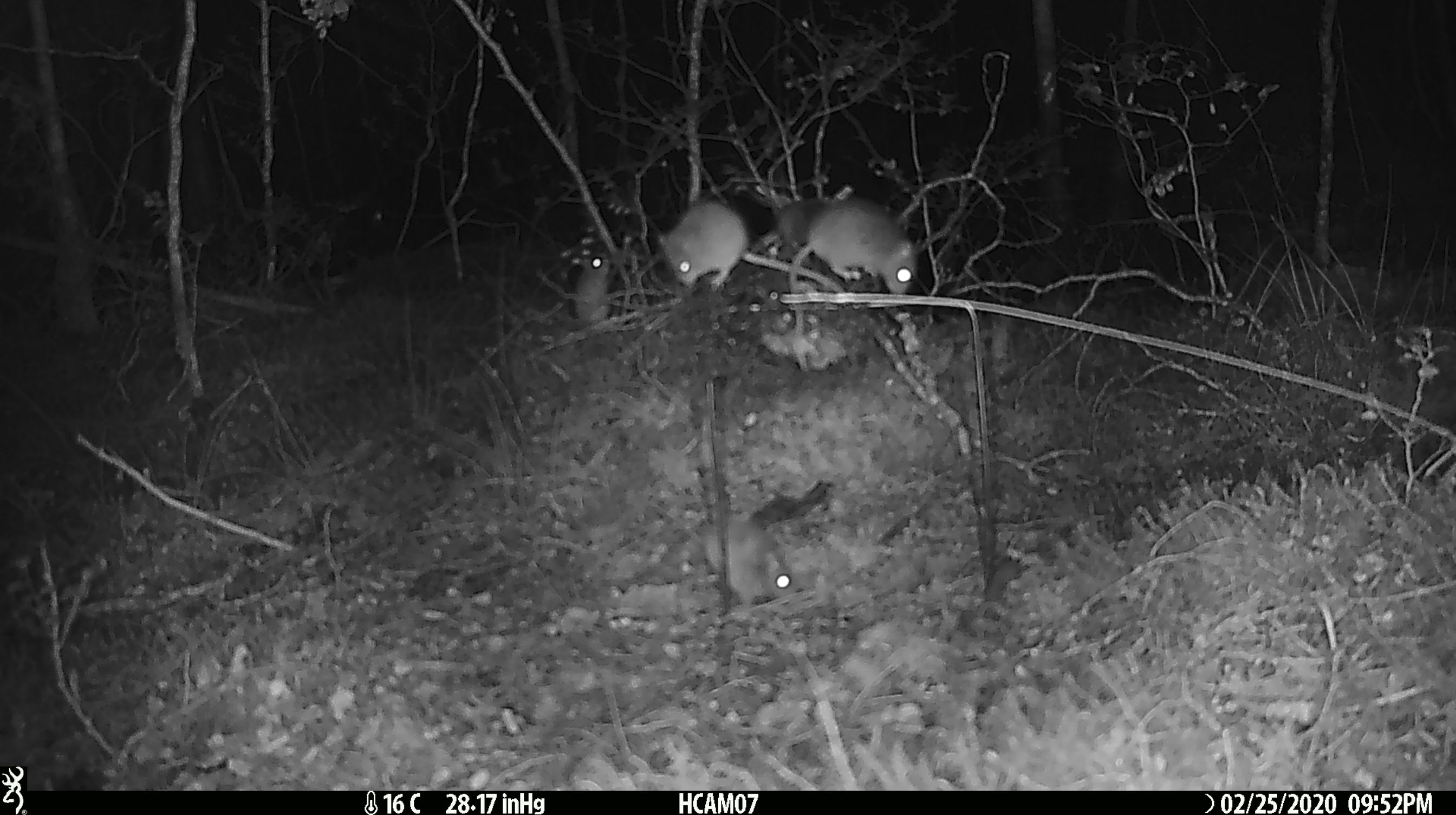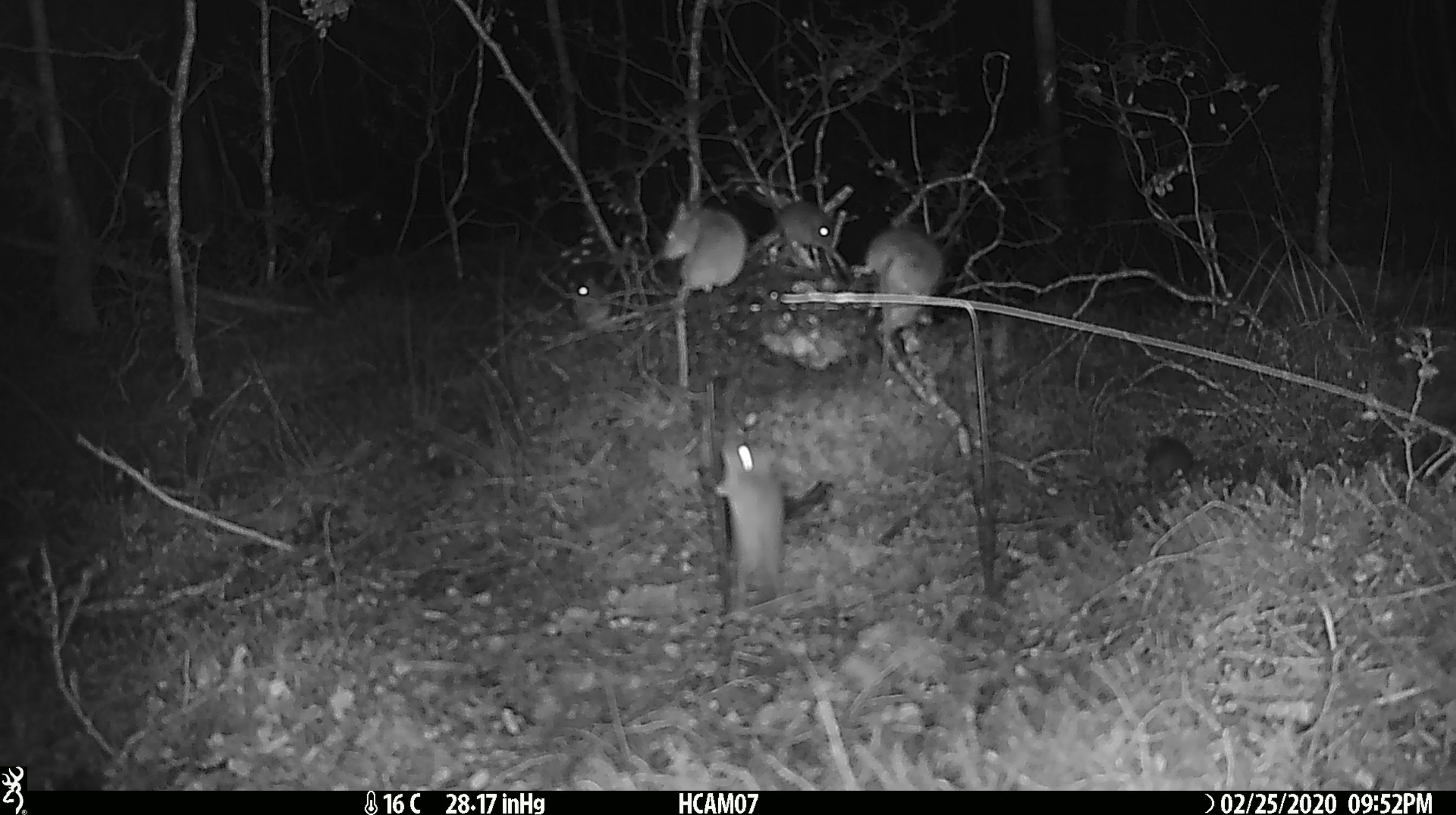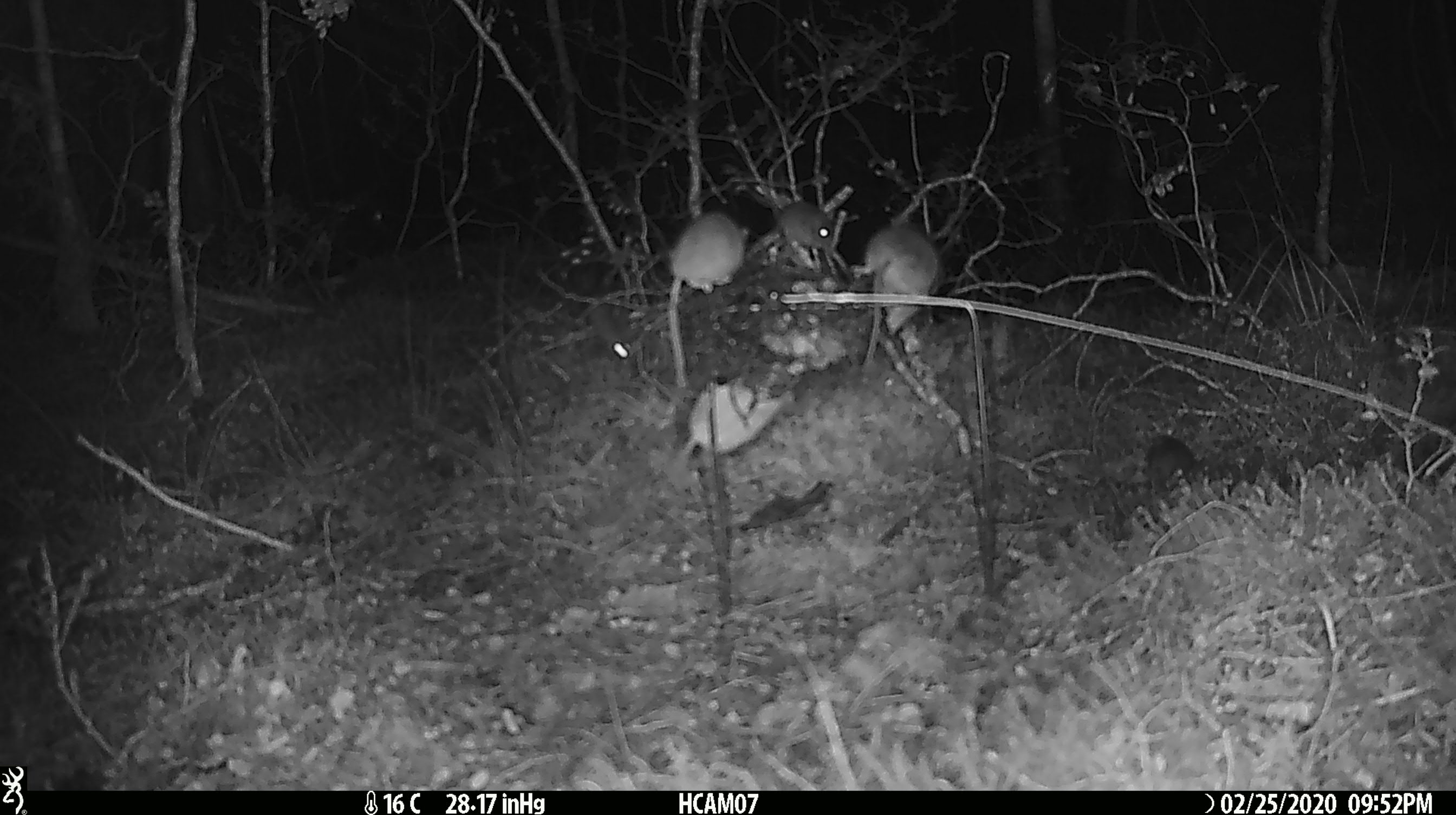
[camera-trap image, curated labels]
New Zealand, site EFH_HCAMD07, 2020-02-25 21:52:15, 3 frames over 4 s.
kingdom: Animalia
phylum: Chordata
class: Mammalia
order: Rodentia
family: Muridae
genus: Mus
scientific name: Mus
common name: mouse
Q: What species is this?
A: Mouse (Mus).